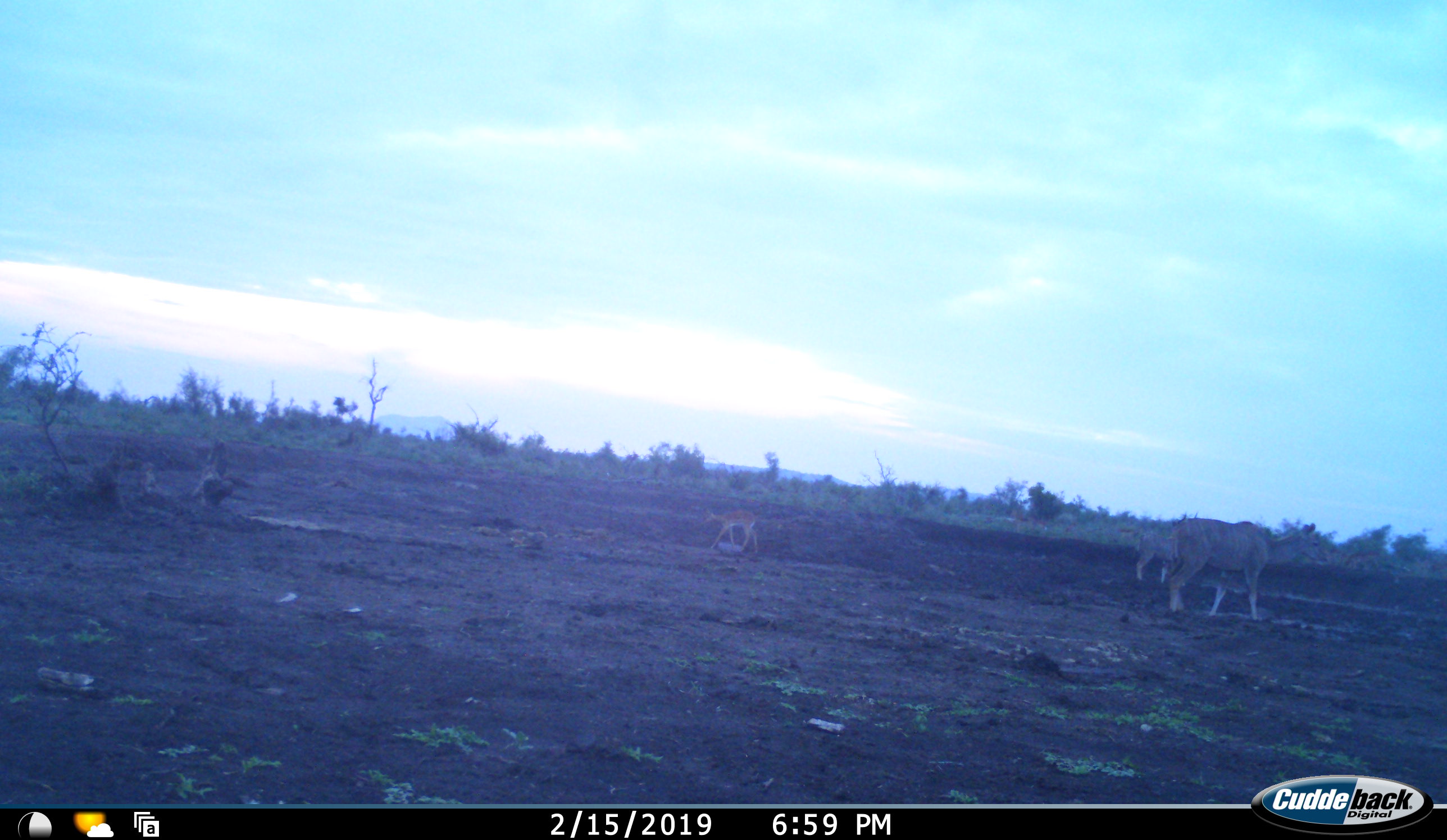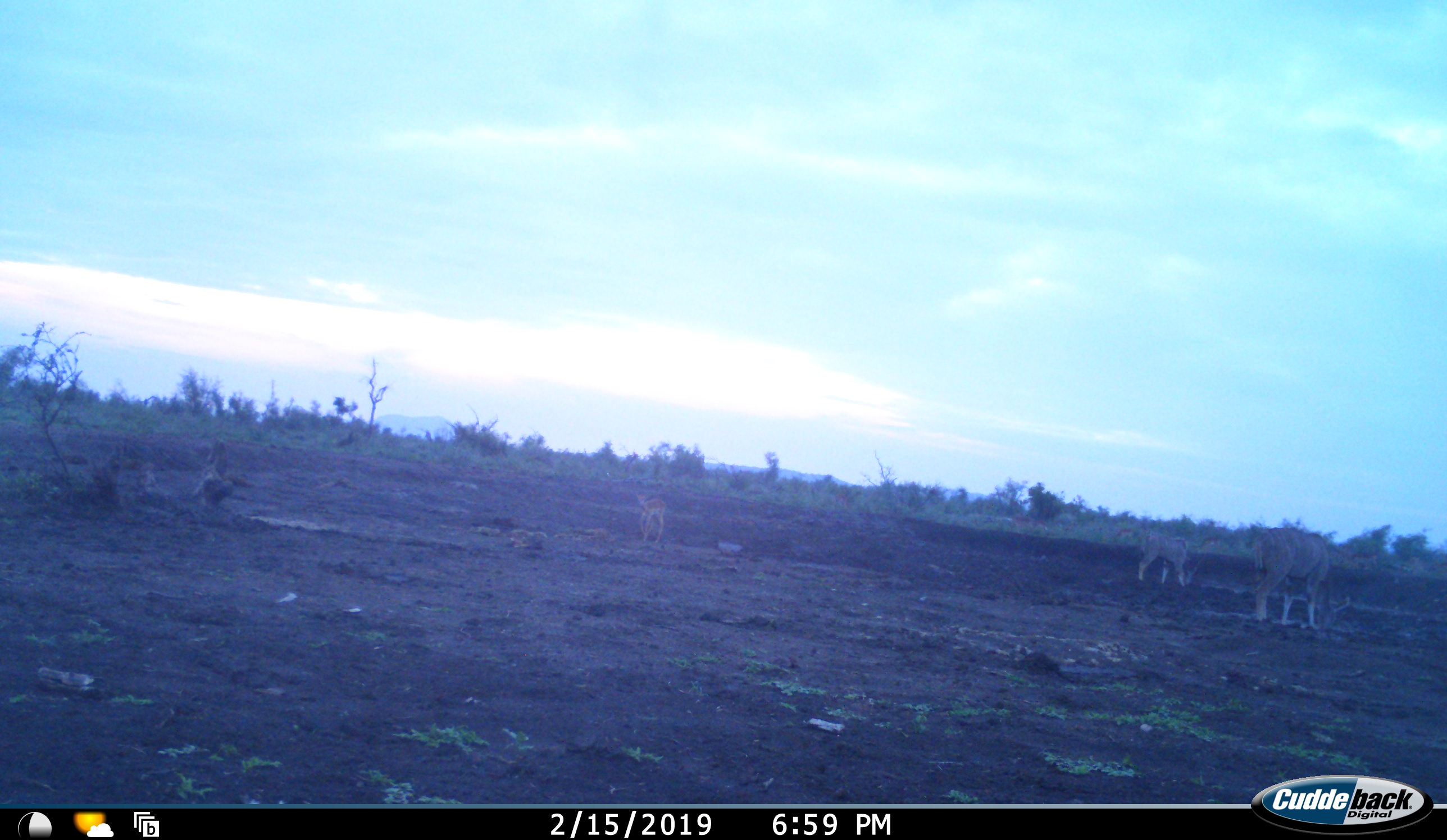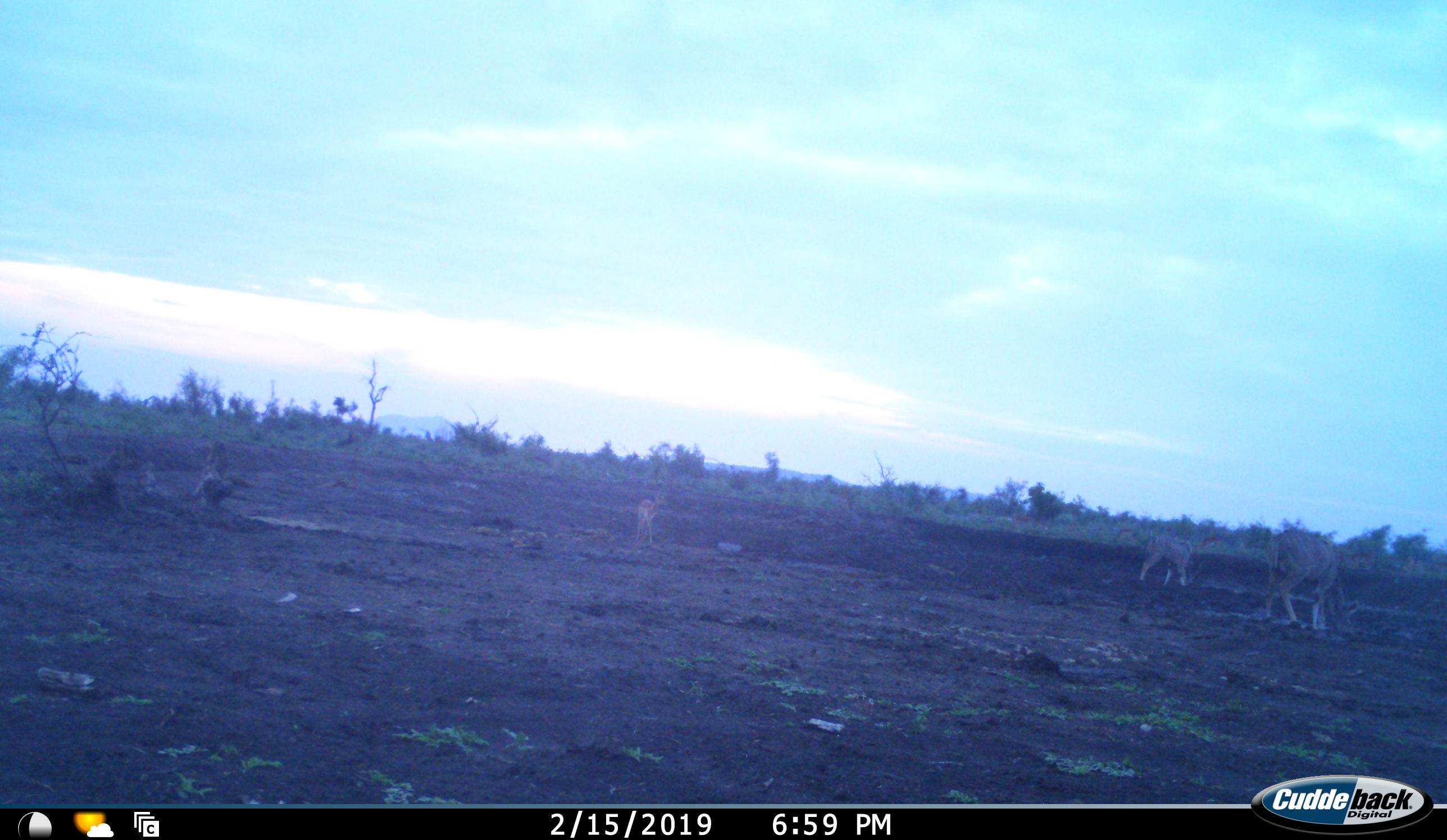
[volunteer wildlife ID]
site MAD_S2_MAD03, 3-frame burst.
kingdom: Animalia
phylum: Chordata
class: Mammalia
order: Artiodactyla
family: Bovidae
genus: Tragelaphus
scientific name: Tragelaphus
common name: kudu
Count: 2.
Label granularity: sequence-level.